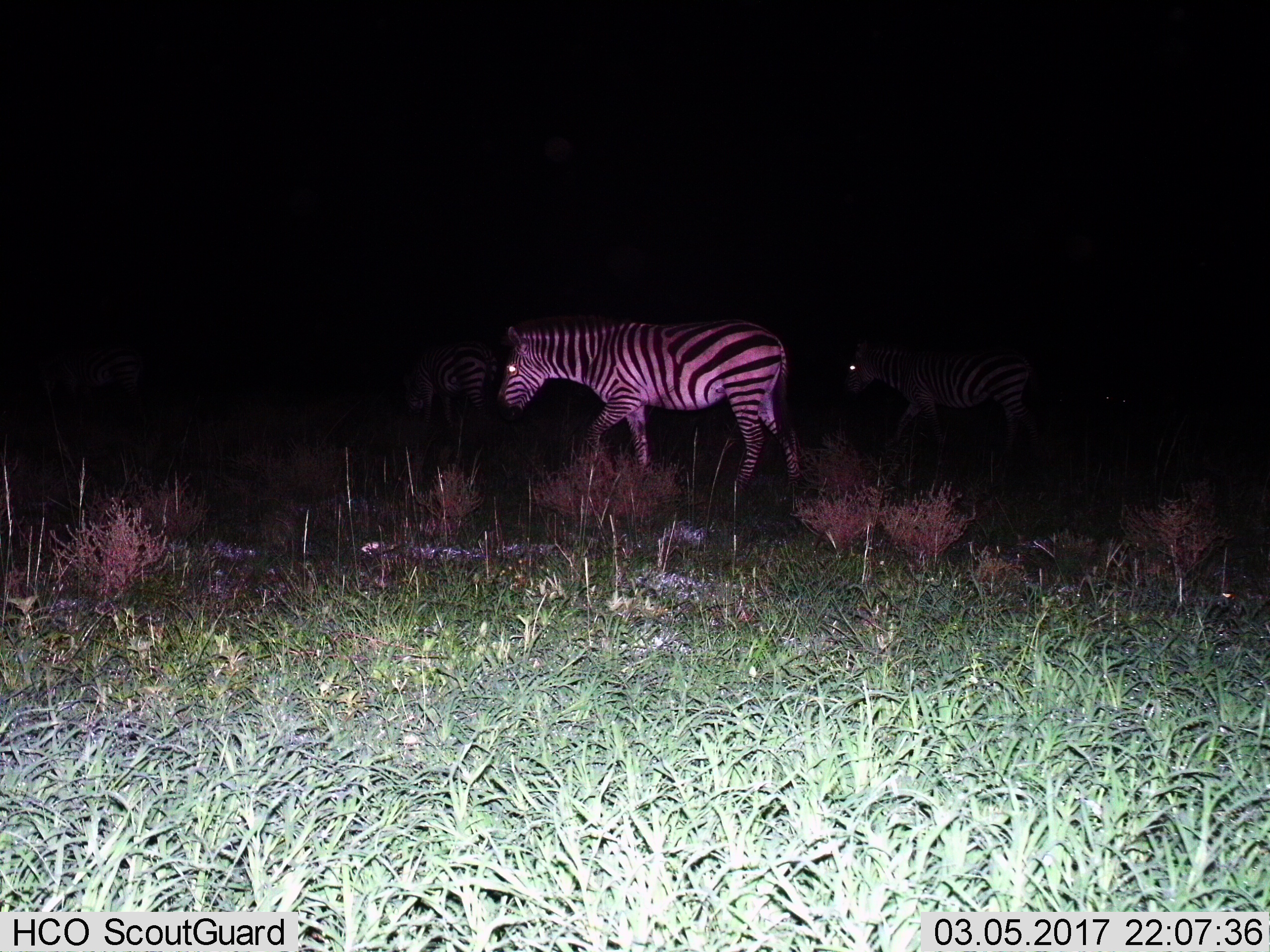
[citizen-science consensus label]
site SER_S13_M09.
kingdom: Animalia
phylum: Chordata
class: Mammalia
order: Perissodactyla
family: Equidae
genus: Equus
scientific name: Equus quagga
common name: plains zebra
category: zebraplains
Zebraplains (plains zebra) (Equus quagga), count 3. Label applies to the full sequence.